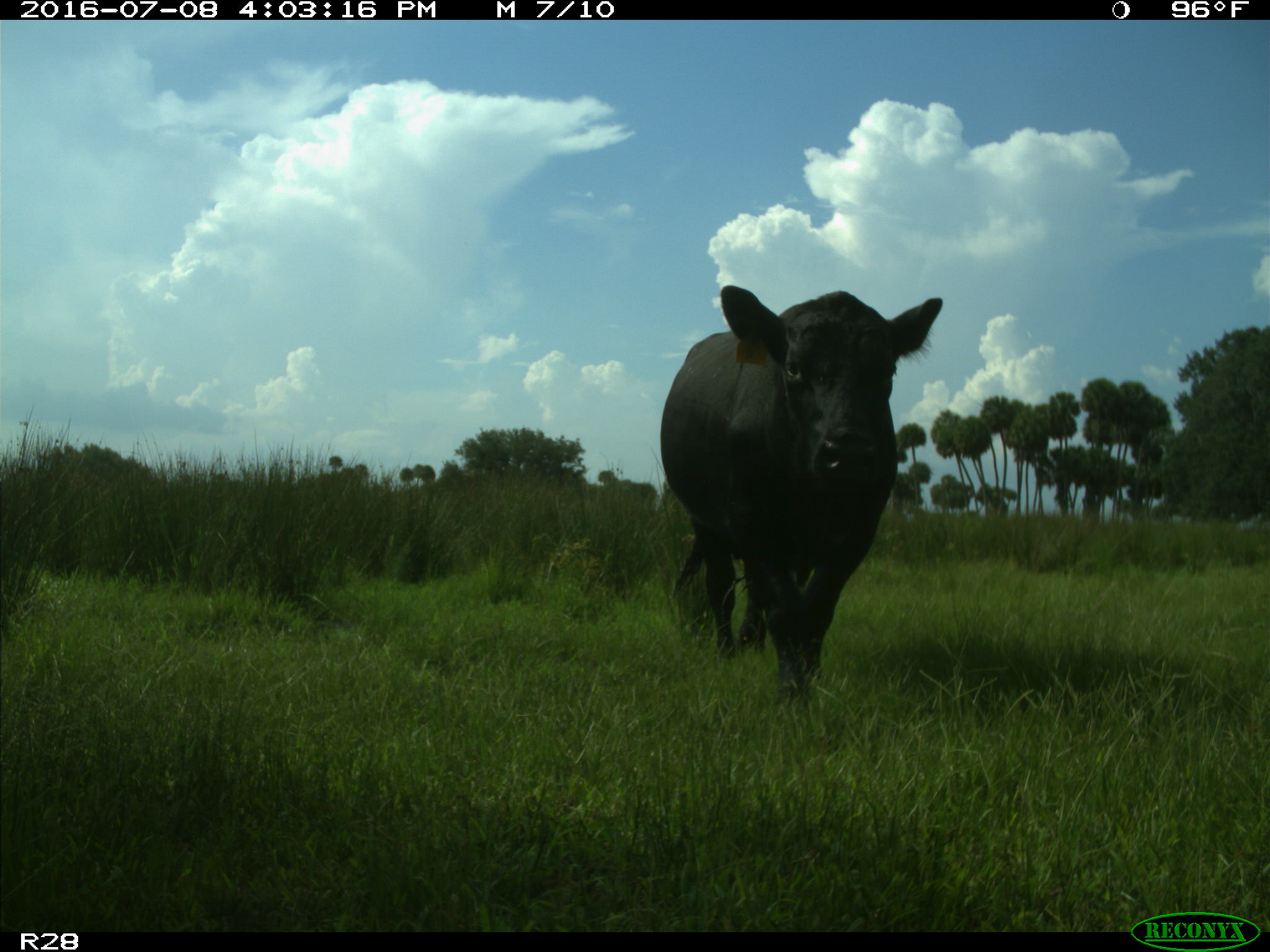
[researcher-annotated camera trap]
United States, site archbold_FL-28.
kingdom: Animalia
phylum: Chordata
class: Mammalia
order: Artiodactyla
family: Bovidae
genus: Bos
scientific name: Bos taurus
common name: domestic cow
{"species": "Bos taurus (domestic cow)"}